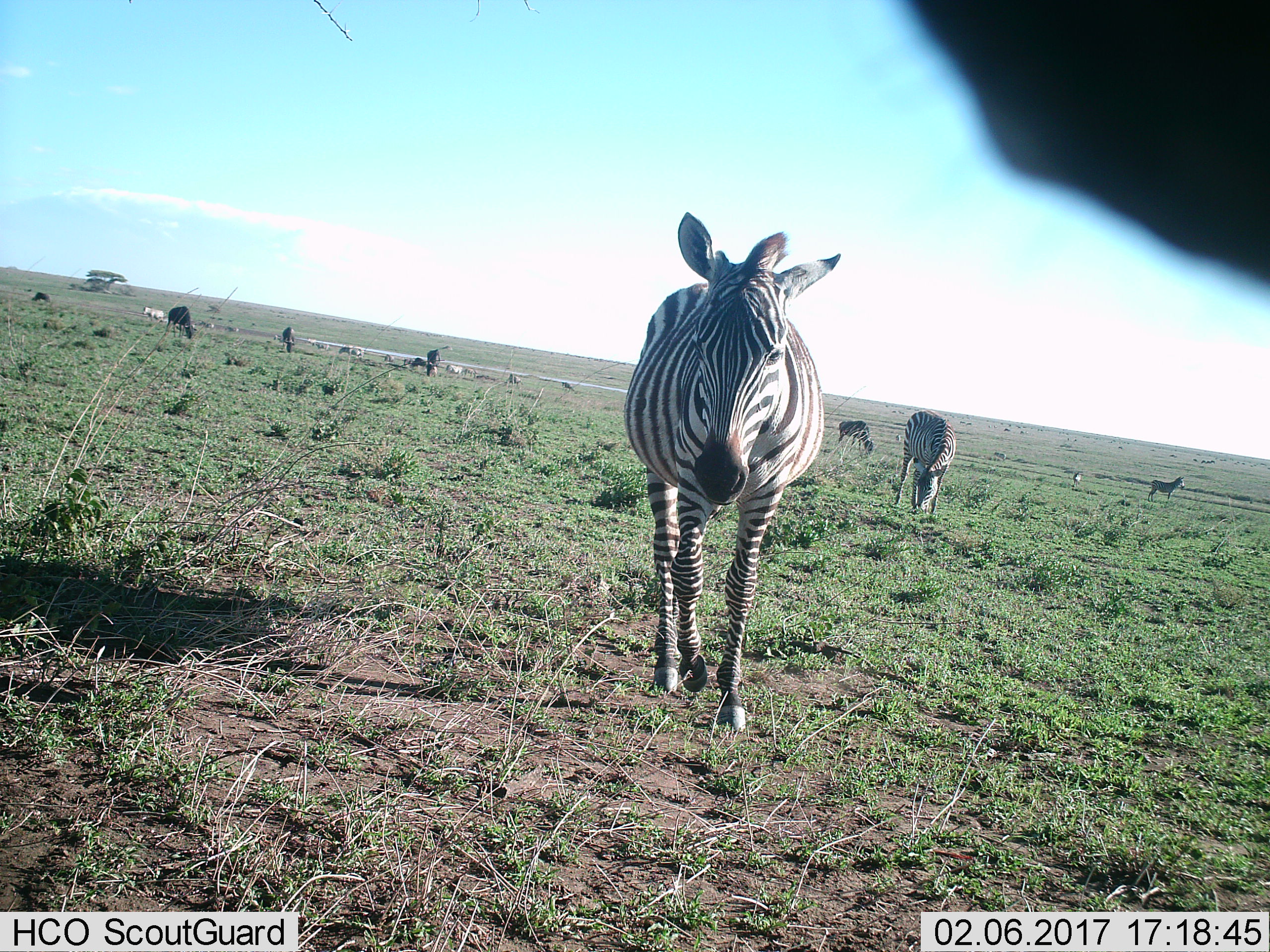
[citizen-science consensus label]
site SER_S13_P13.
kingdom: Animalia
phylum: Chordata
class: Mammalia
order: Perissodactyla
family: Equidae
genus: Equus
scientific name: Equus quagga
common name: plains zebra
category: zebraplains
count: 8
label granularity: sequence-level